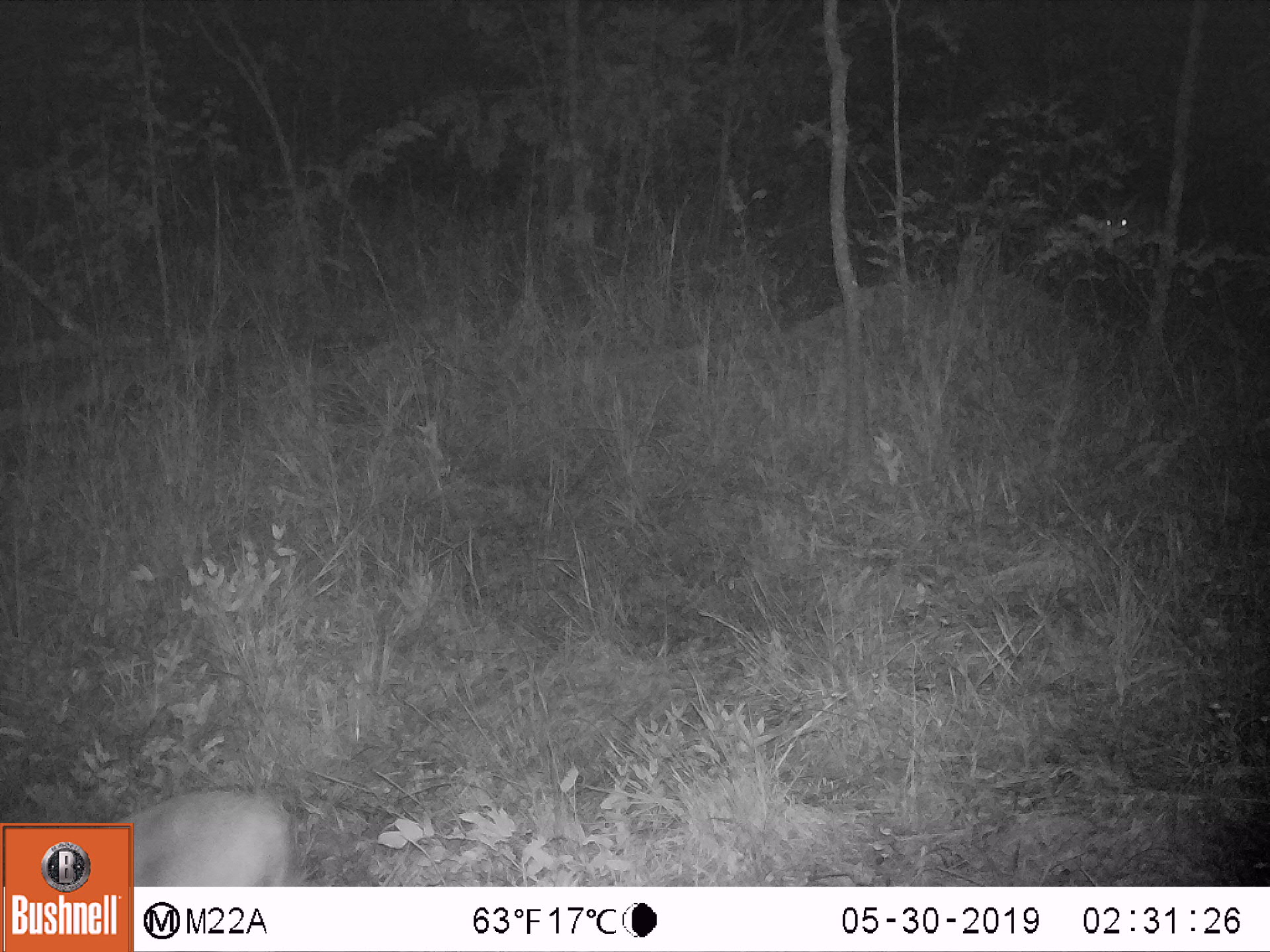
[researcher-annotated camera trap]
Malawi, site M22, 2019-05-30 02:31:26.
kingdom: Animalia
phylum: Chordata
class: Mammalia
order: Artiodactyla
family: Bovidae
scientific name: Antilopinae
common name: small antelope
Small antelope (Antilopinae), count 2.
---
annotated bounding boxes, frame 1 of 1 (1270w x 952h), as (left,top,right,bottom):
small antelope: (135,785,301,885); (1088,180,1154,266)